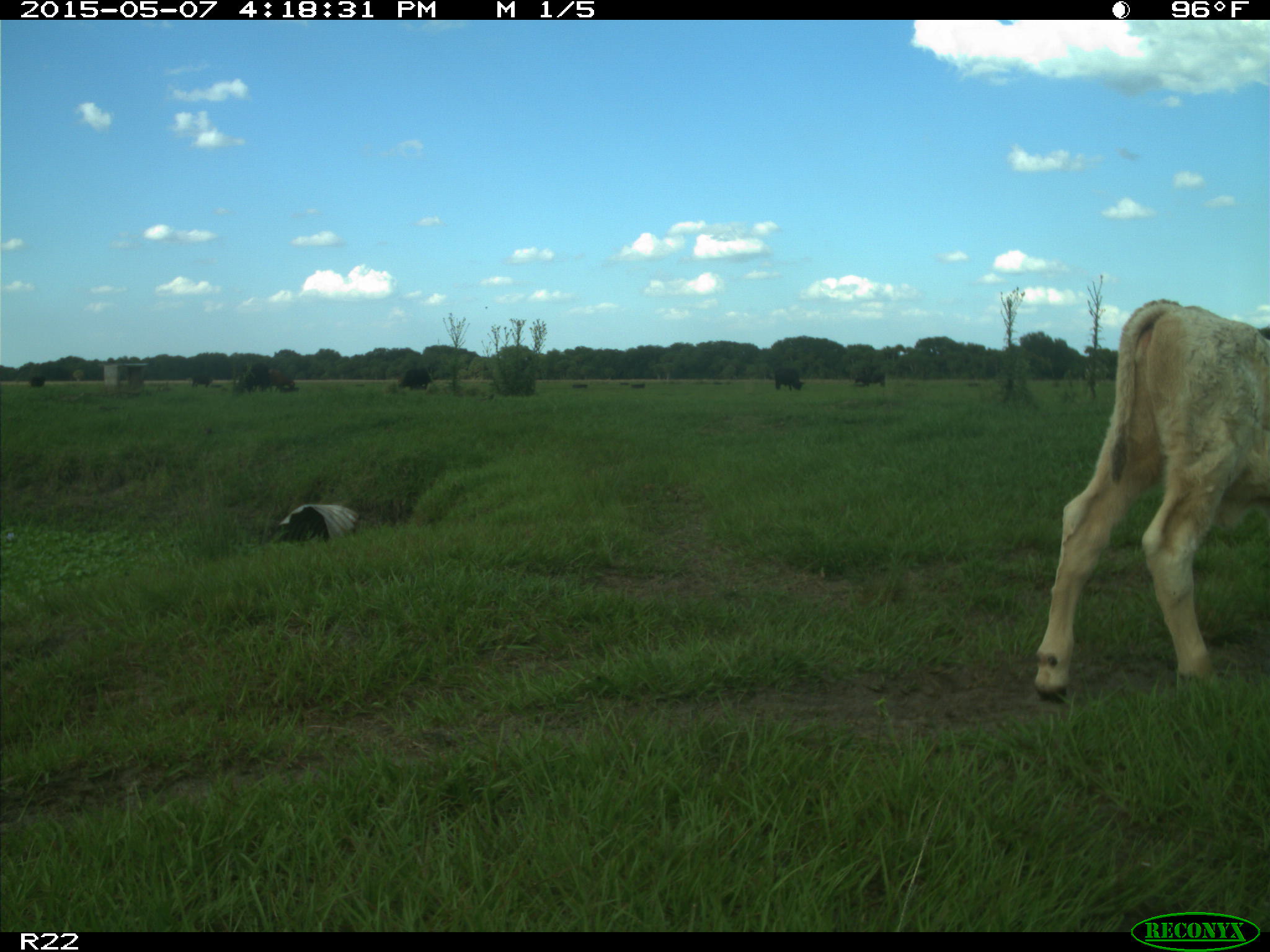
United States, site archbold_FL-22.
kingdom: Animalia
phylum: Chordata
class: Mammalia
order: Artiodactyla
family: Bovidae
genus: Bos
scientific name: Bos taurus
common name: domestic cow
Bos taurus (domestic cow).